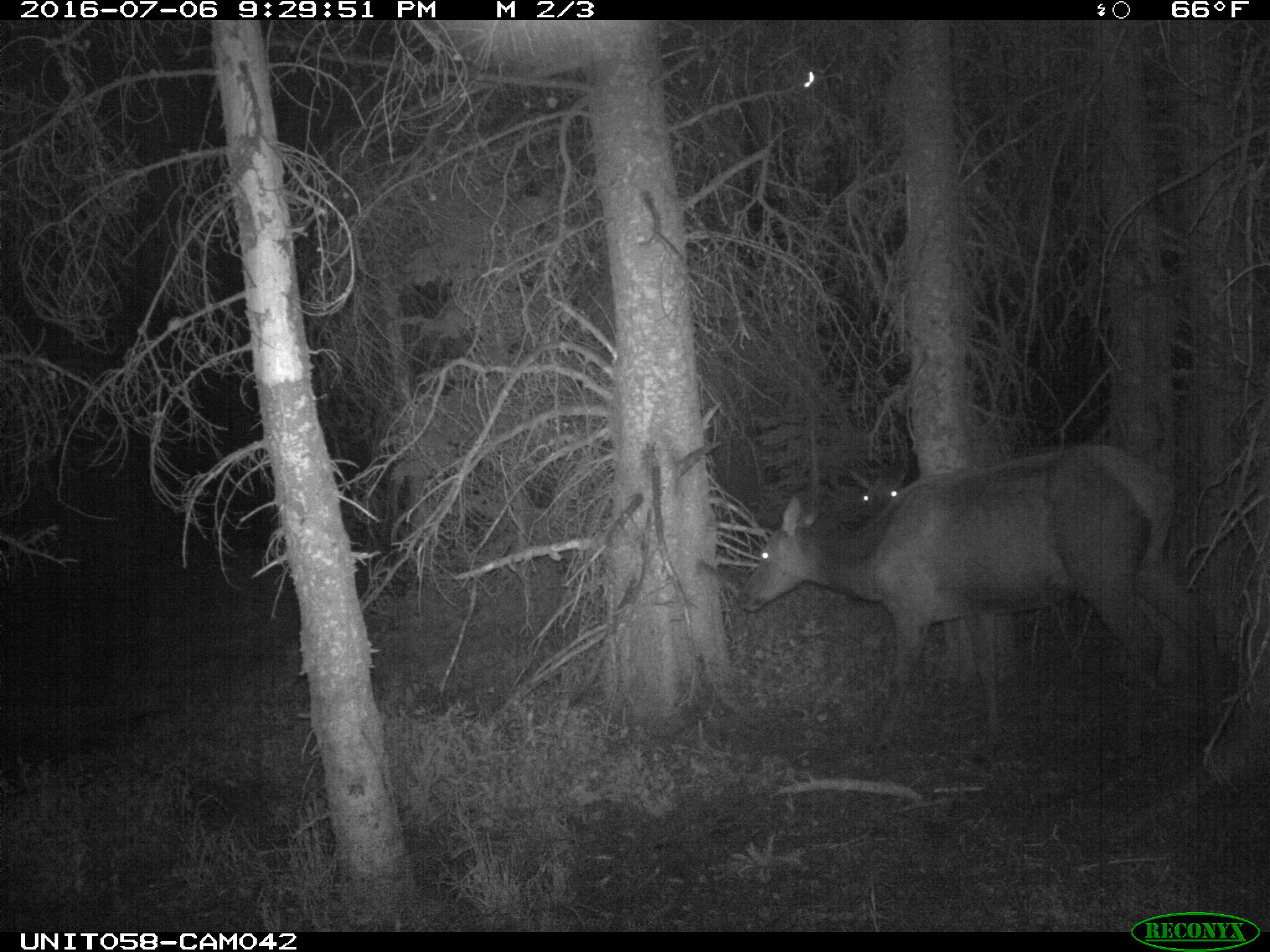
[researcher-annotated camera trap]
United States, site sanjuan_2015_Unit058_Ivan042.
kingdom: Animalia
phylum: Chordata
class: Mammalia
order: Artiodactyla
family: Cervidae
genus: Cervus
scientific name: Cervus elaphus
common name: red deer